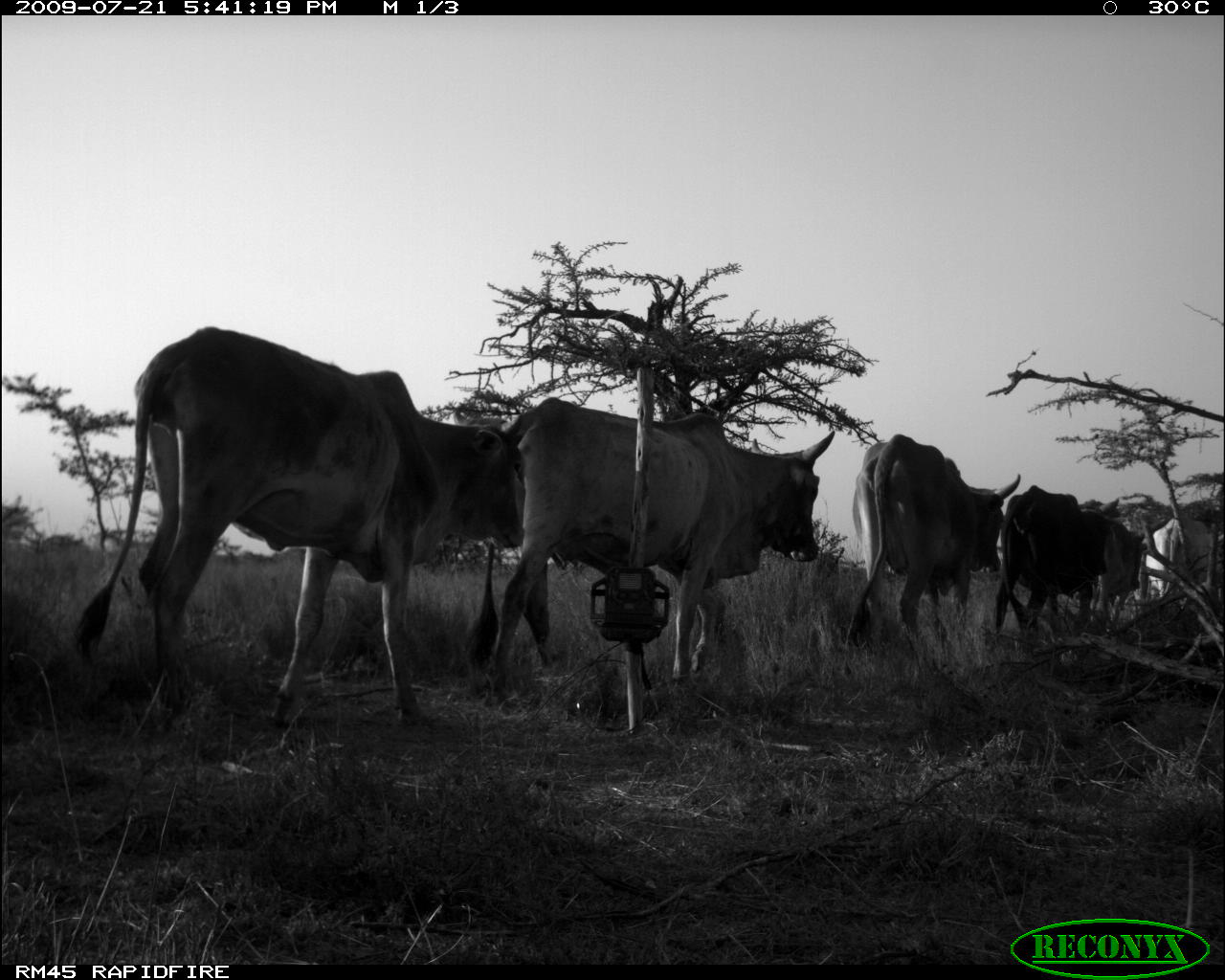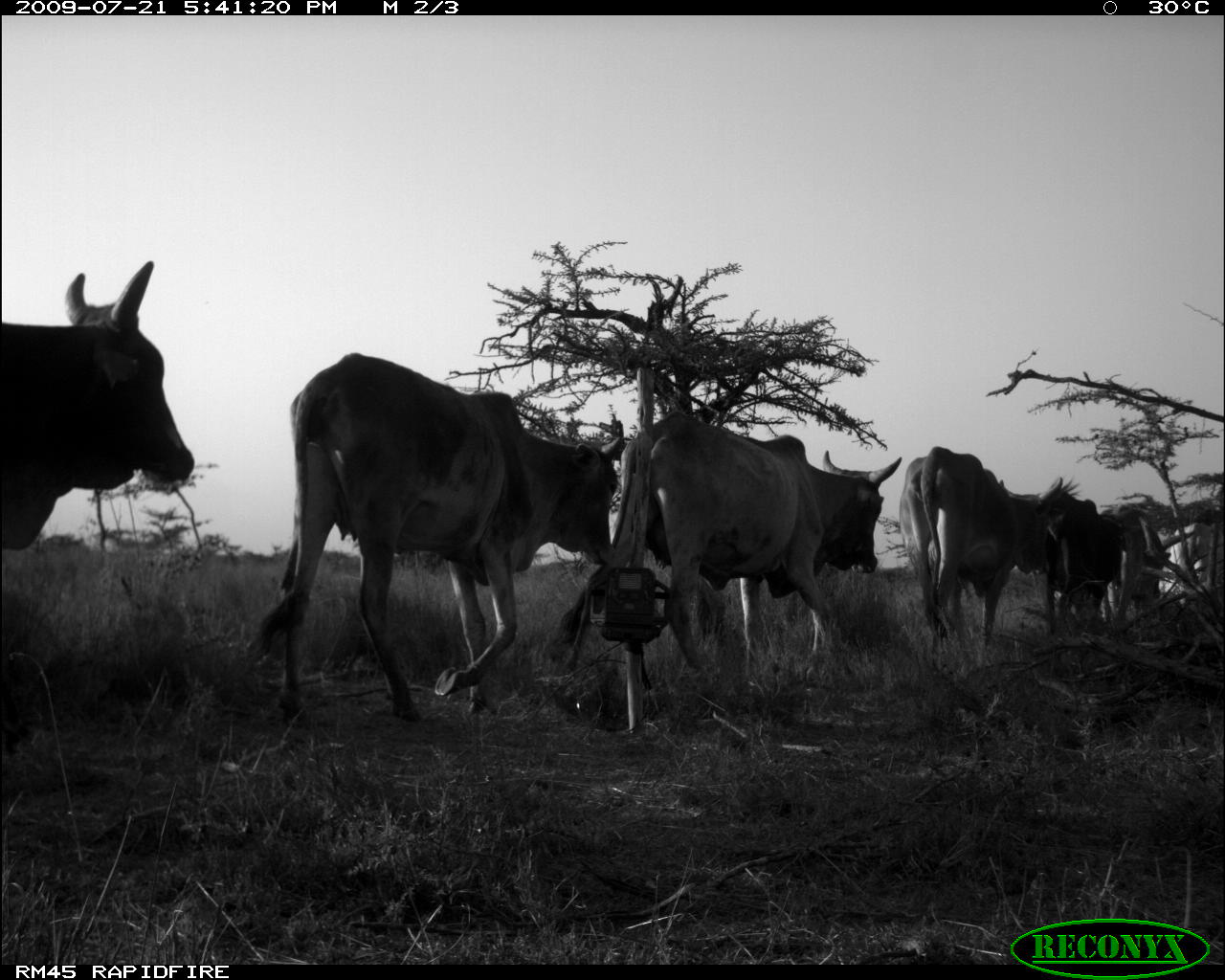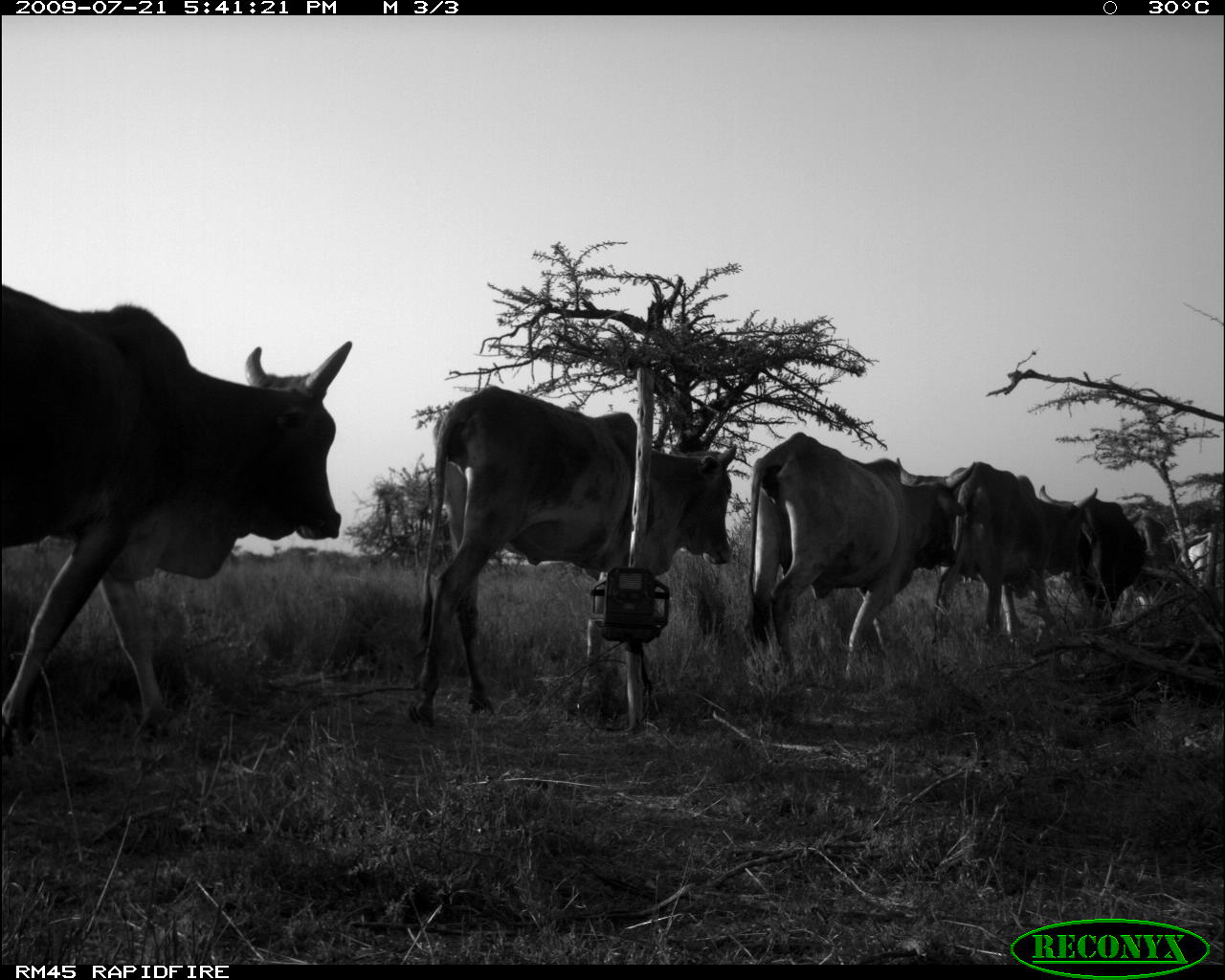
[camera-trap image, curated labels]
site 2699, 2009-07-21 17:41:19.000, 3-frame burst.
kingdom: Animalia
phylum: Chordata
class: Mammalia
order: Artiodactyla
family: Bovidae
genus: Bos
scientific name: Bos taurus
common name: domestic cattle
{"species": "Bos taurus (domestic cattle)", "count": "6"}